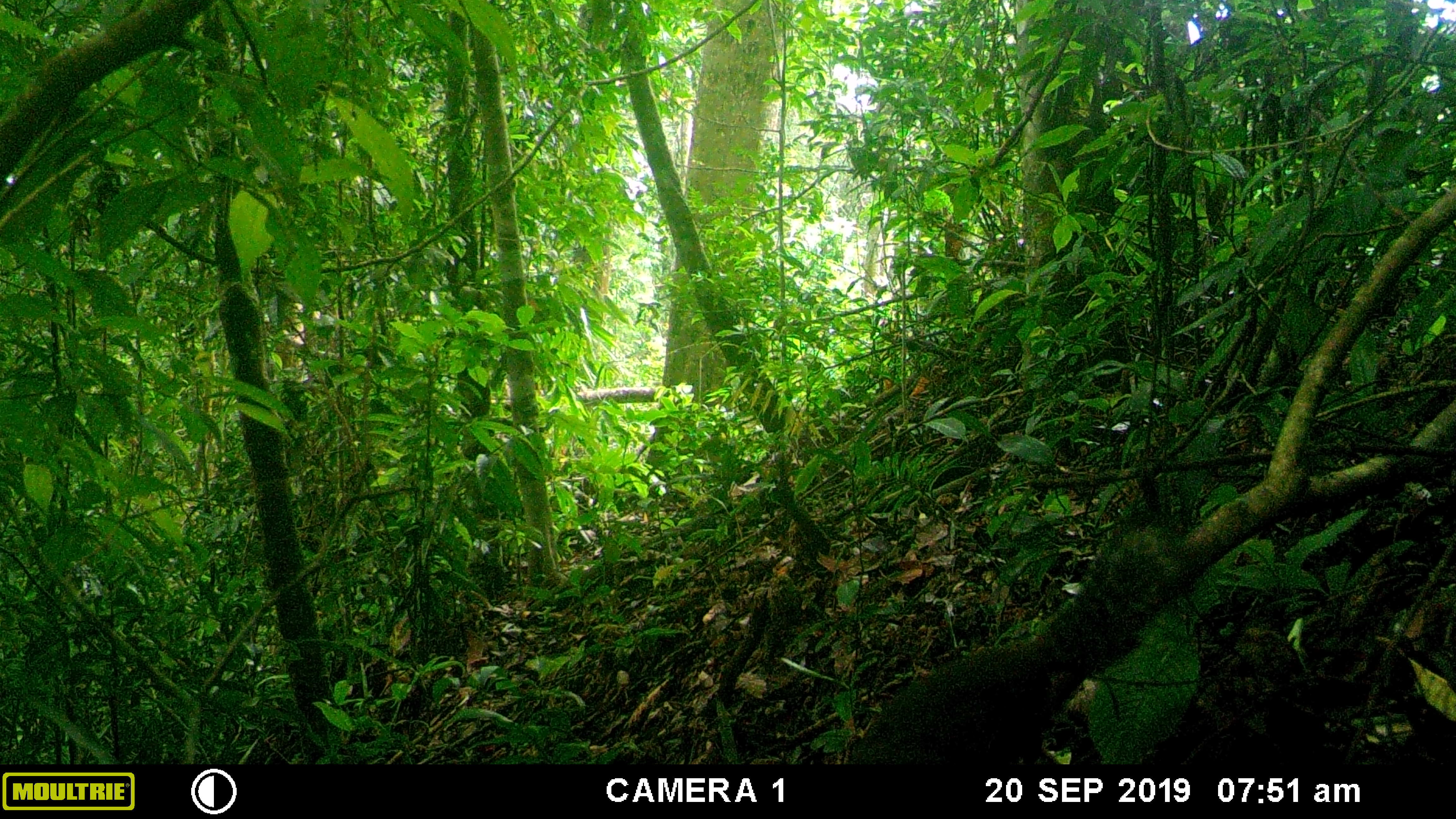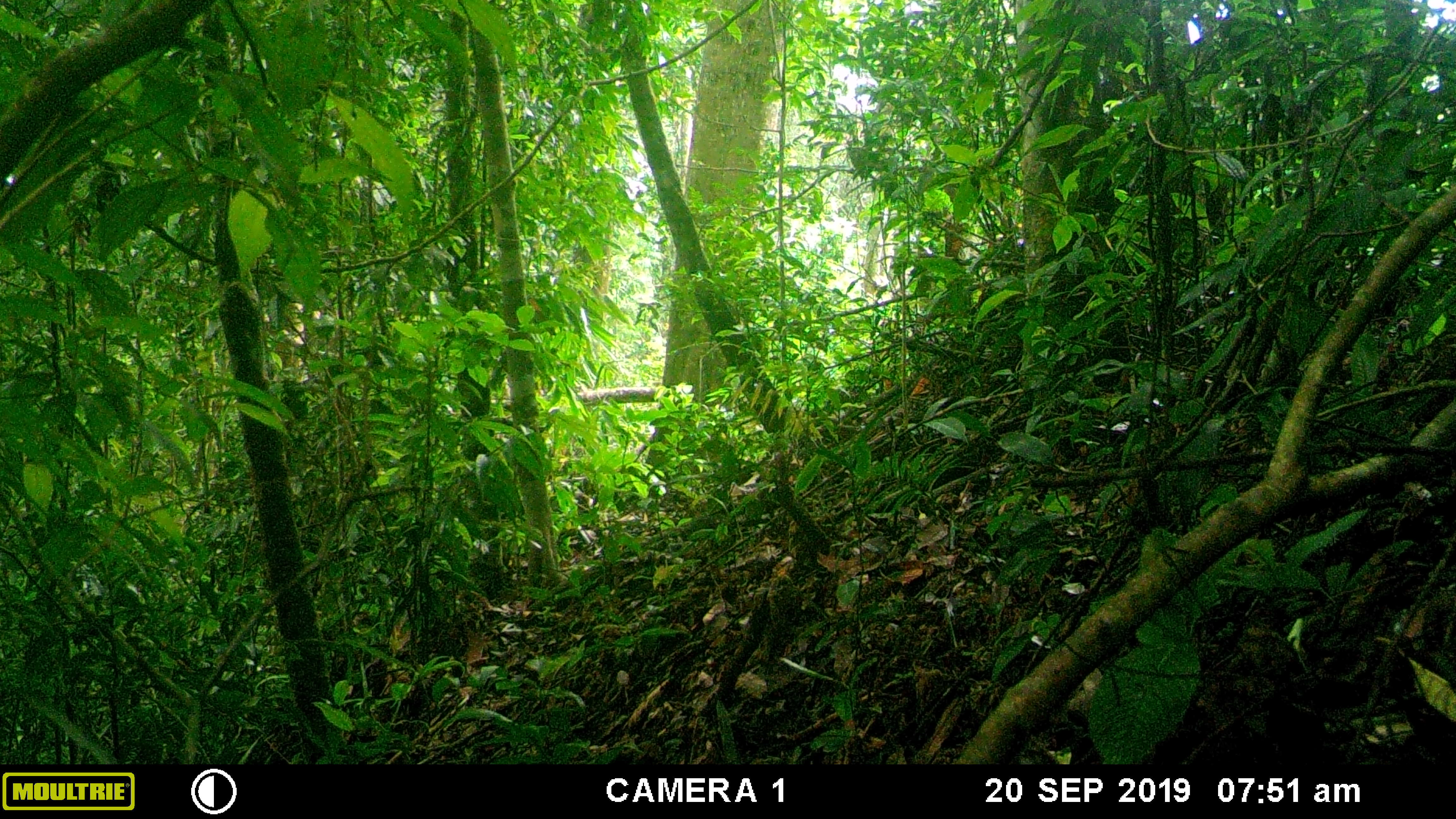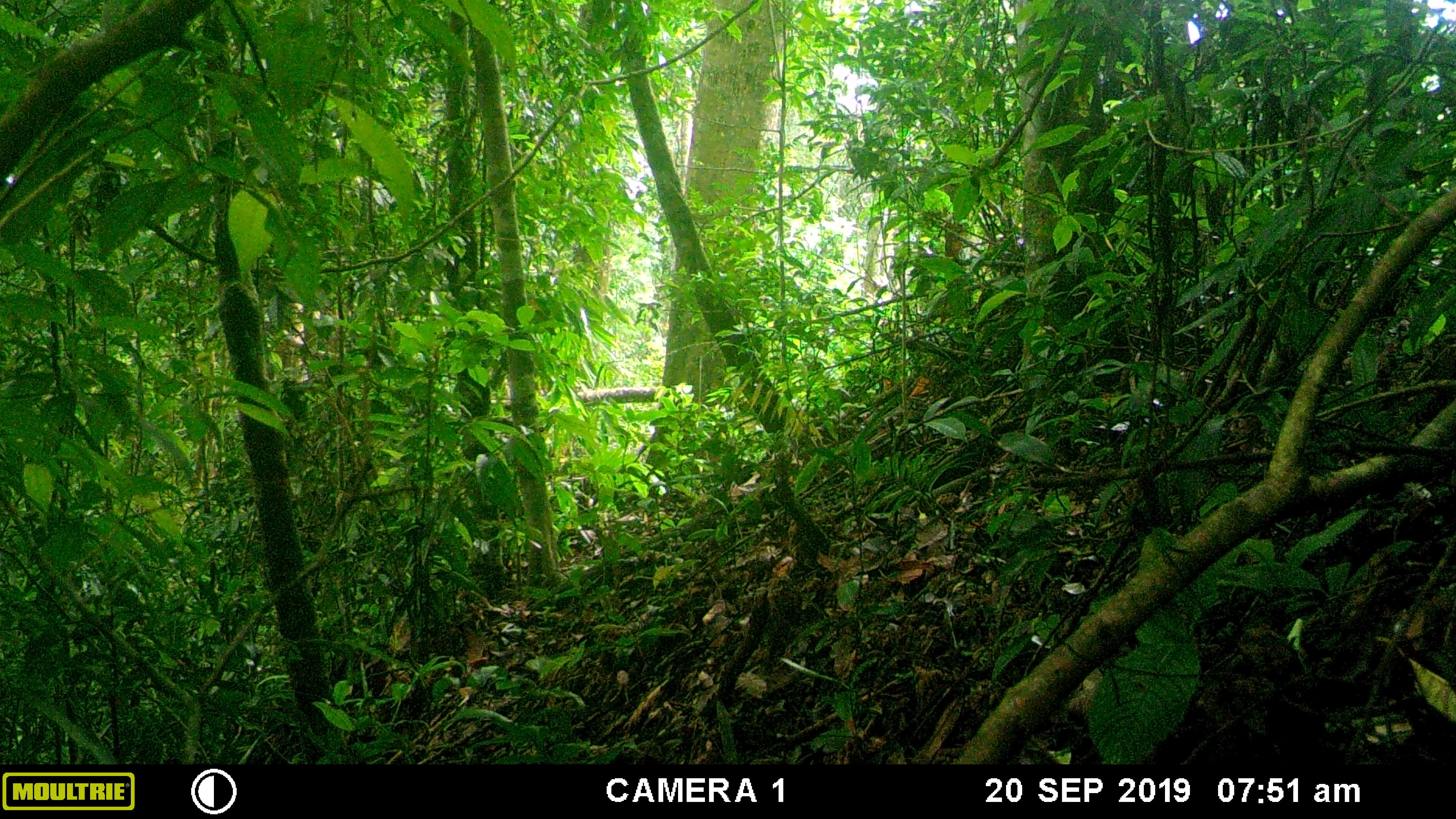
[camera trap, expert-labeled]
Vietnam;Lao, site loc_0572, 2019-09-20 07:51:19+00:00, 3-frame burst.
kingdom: Animalia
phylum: Chordata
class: Mammalia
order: Rodentia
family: Sciuridae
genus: Dremomys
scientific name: Dremomys rufigenis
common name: red-cheeked squirrel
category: red cheeked squirrel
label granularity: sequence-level